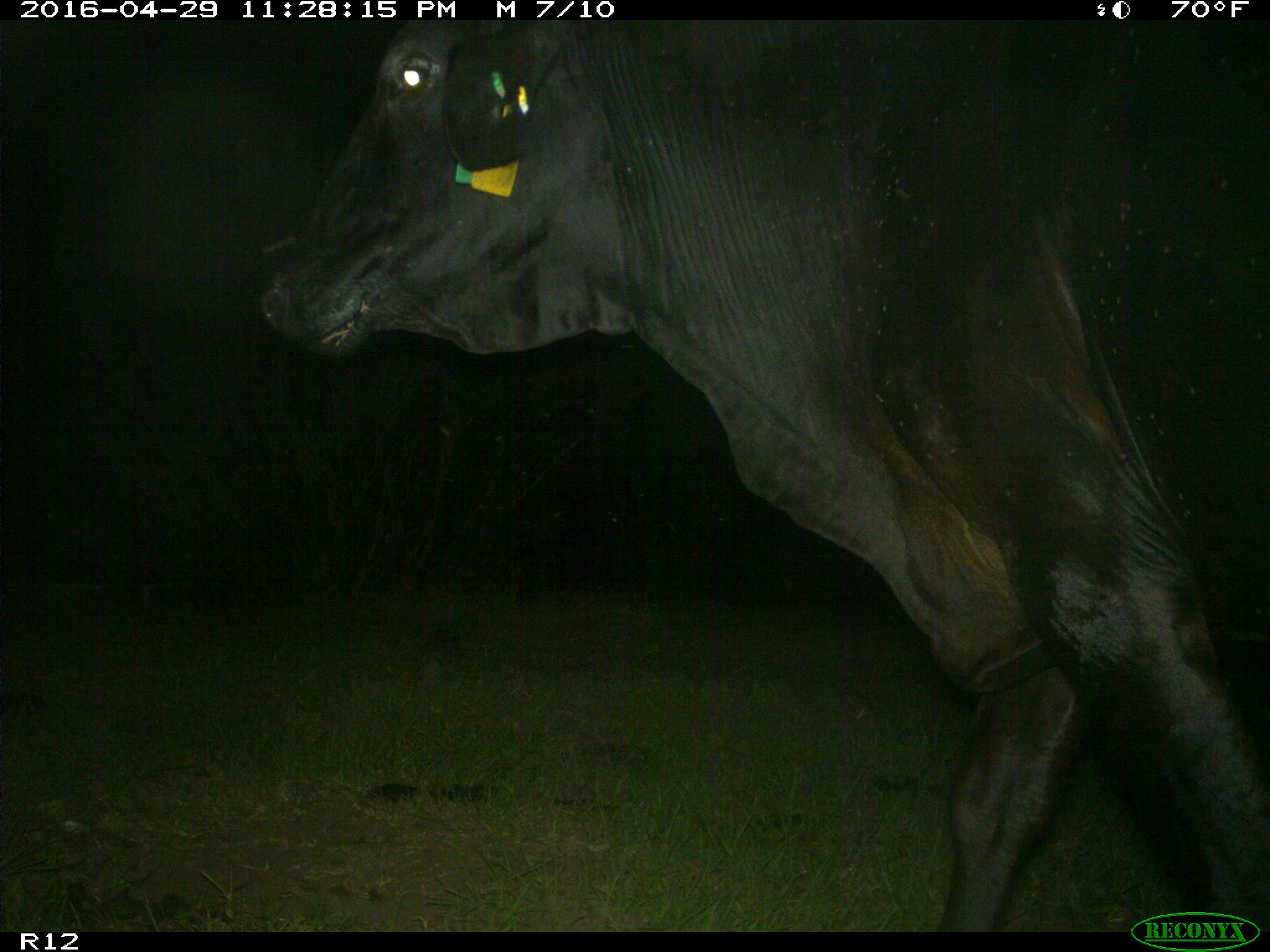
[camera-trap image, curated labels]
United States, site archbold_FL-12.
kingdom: Animalia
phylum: Chordata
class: Mammalia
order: Artiodactyla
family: Bovidae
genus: Bos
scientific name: Bos taurus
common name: domestic cow